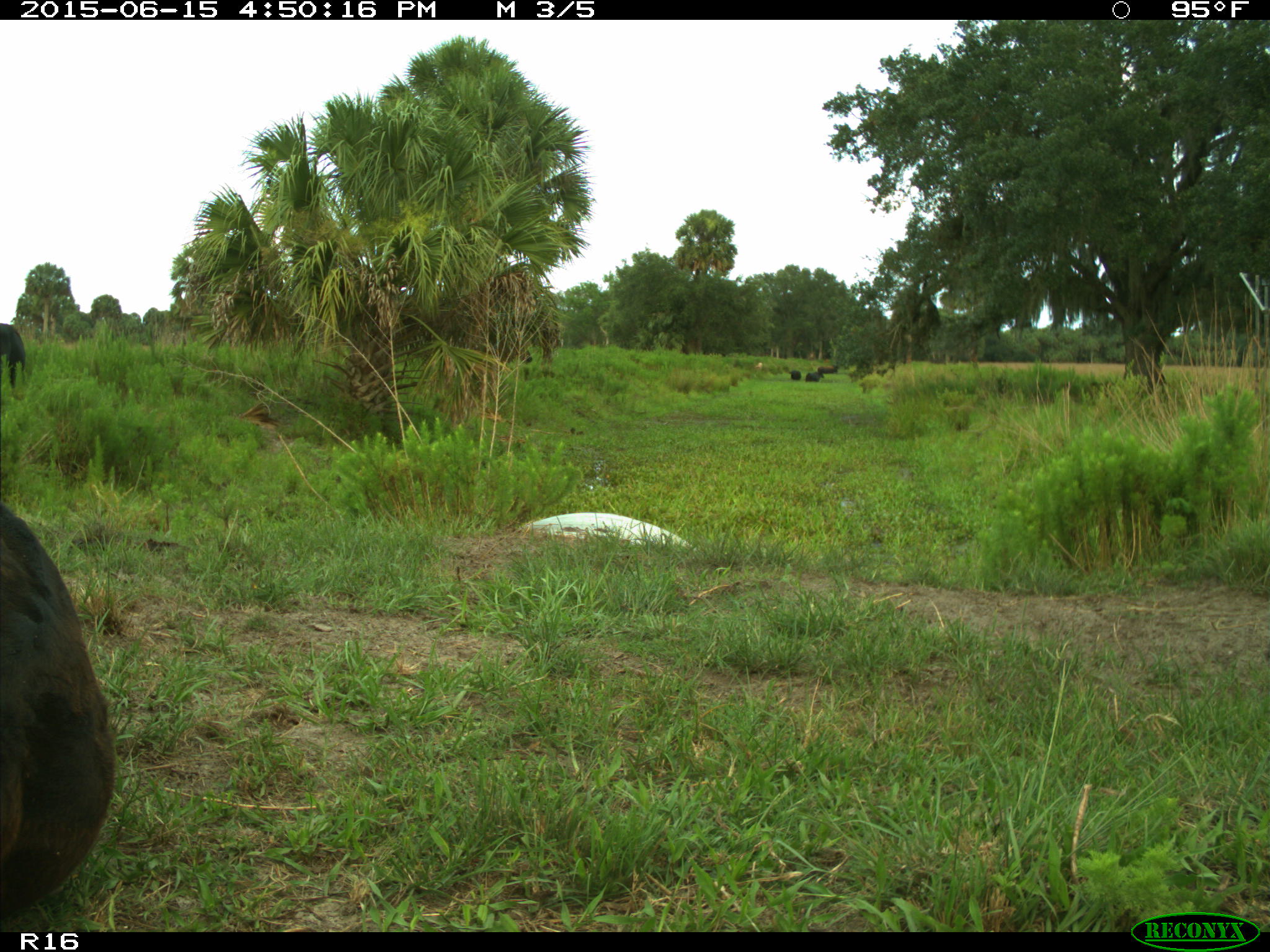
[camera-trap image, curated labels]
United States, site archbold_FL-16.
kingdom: Animalia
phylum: Chordata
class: Mammalia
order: Artiodactyla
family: Bovidae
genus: Bos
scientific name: Bos taurus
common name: domestic cow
Bos taurus (domestic cow).